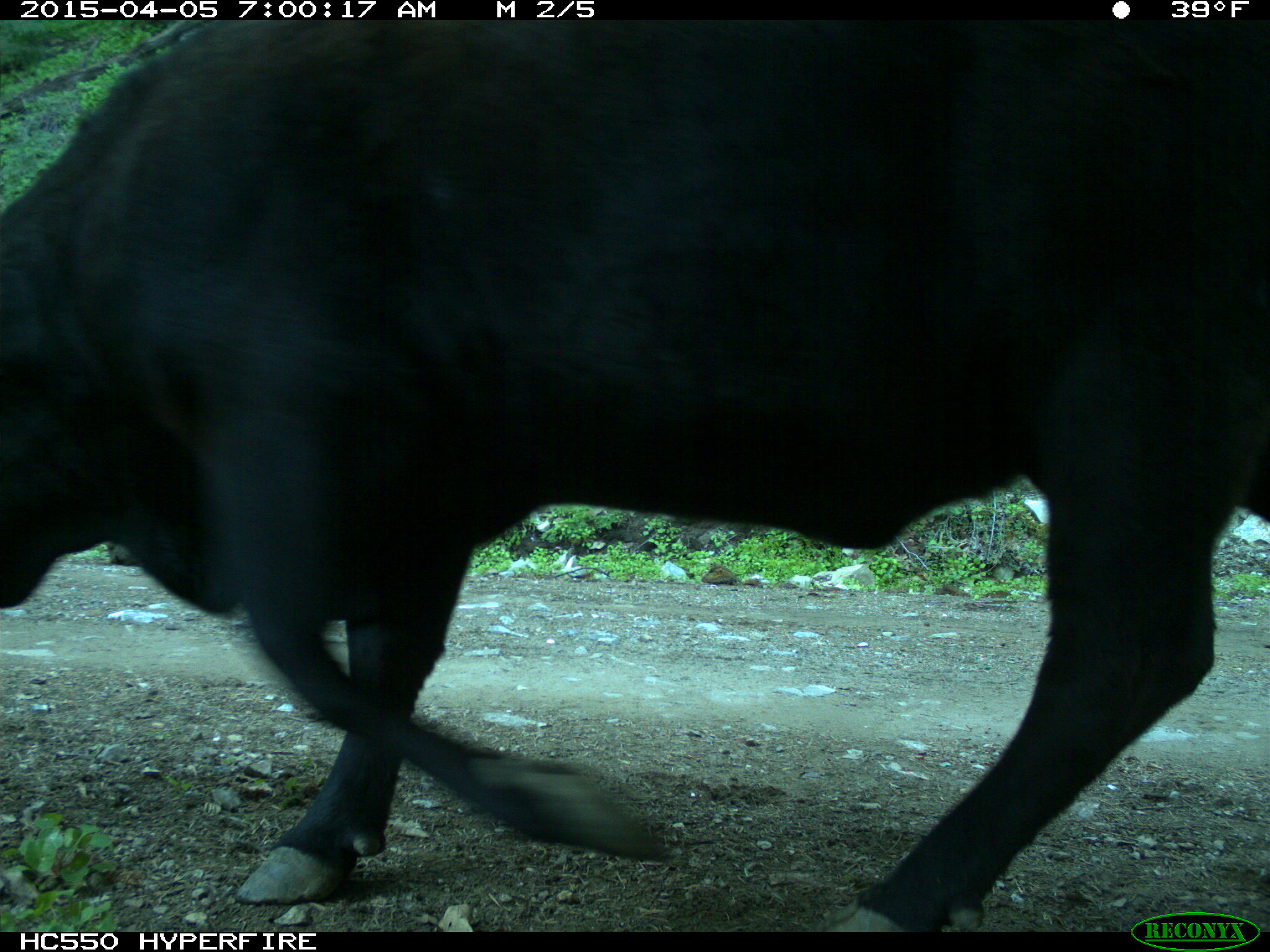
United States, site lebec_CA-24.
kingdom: Animalia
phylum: Chordata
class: Mammalia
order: Artiodactyla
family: Bovidae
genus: Bos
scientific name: Bos taurus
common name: domestic cow